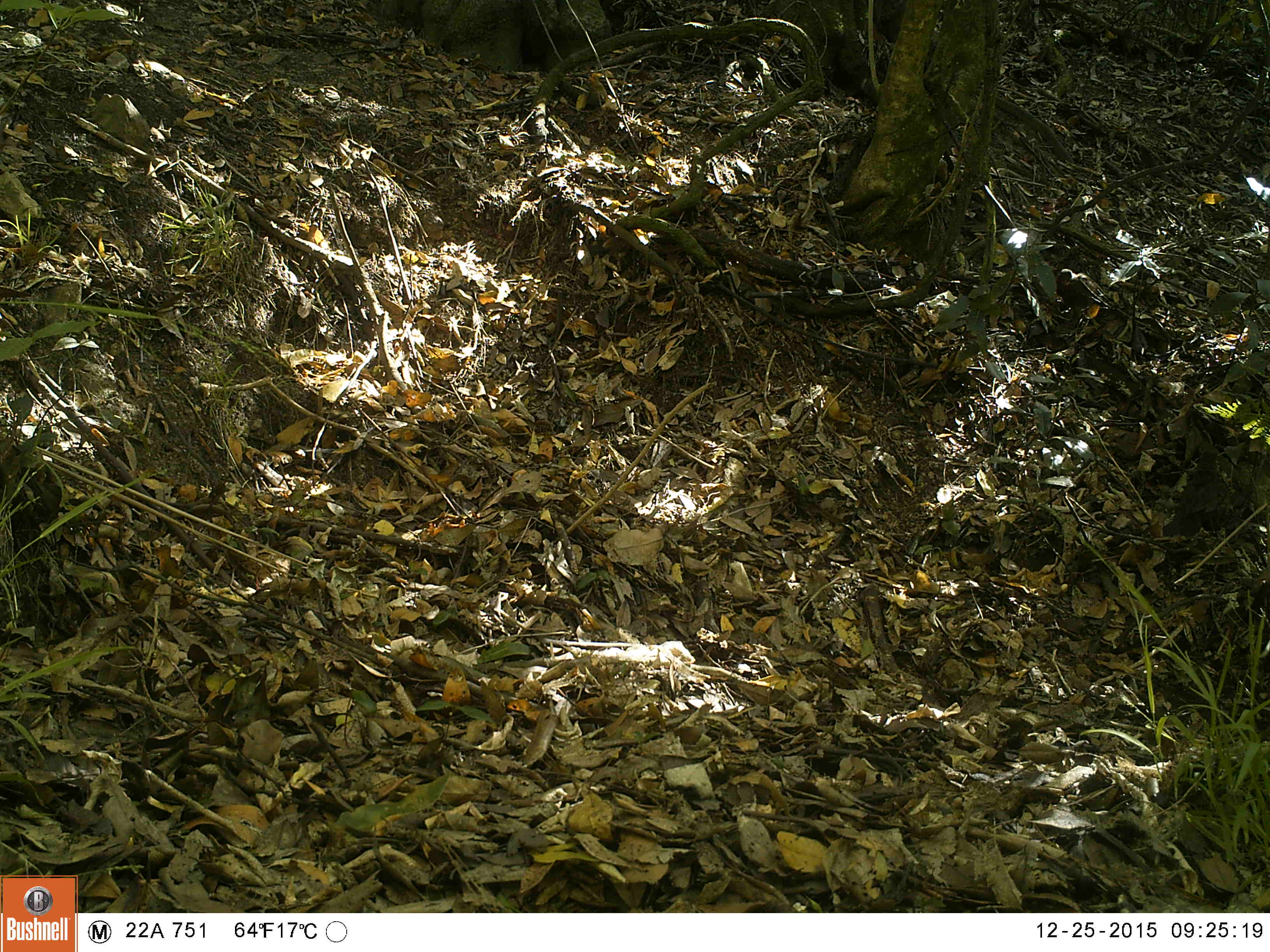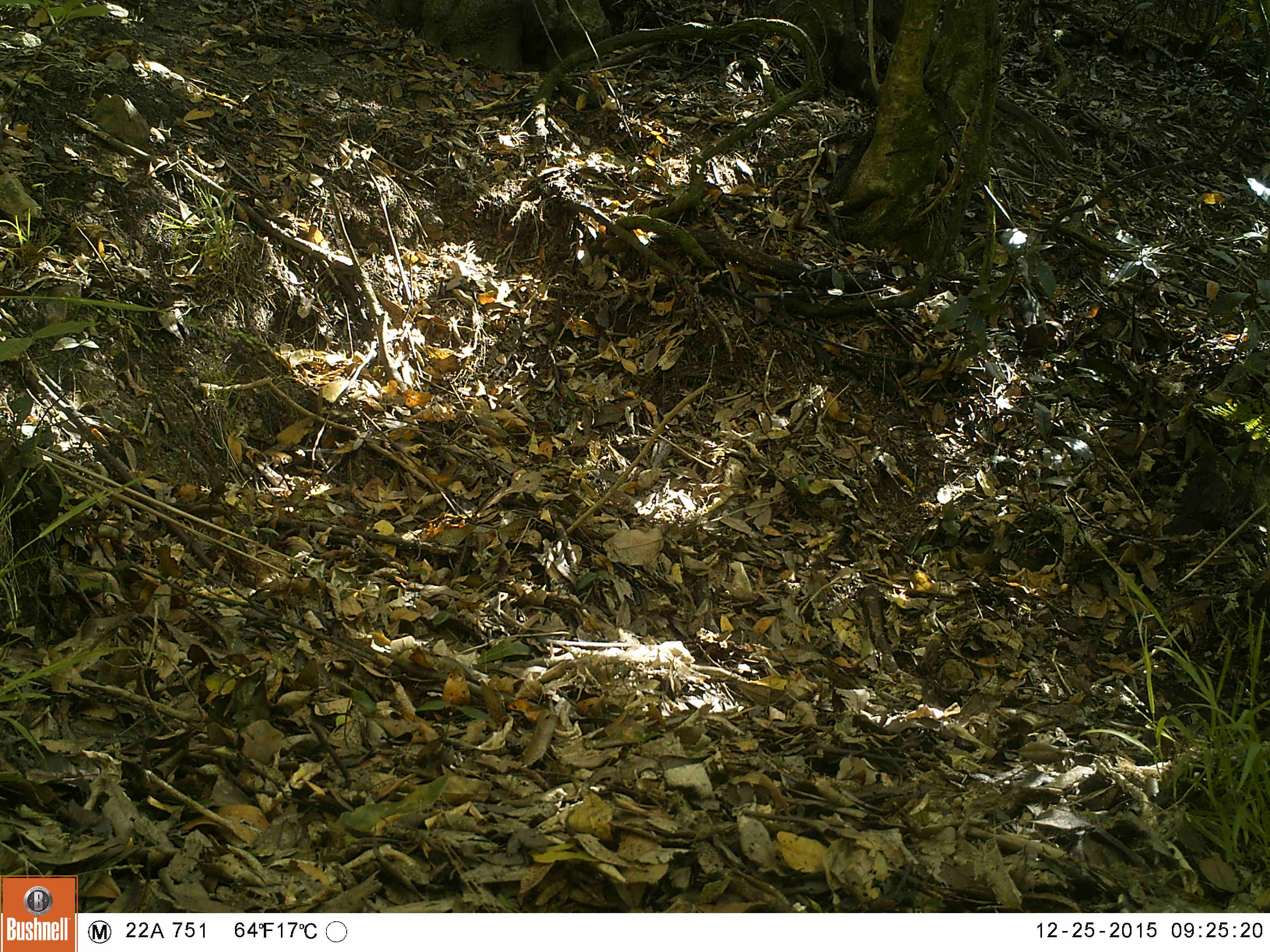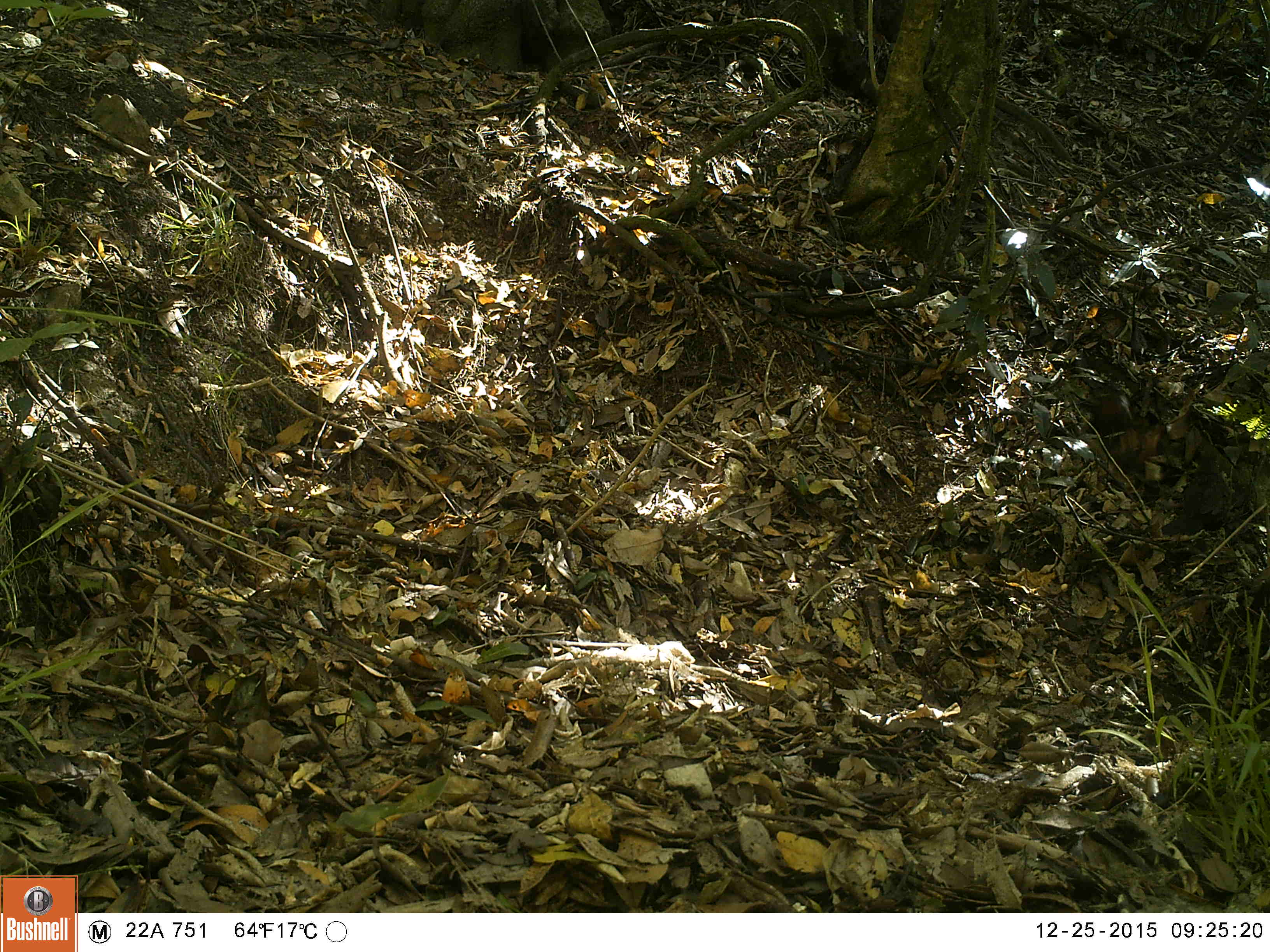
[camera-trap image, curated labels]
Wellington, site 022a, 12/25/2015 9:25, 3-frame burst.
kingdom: Animalia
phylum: Chordata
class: Aves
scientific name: Aves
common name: bird